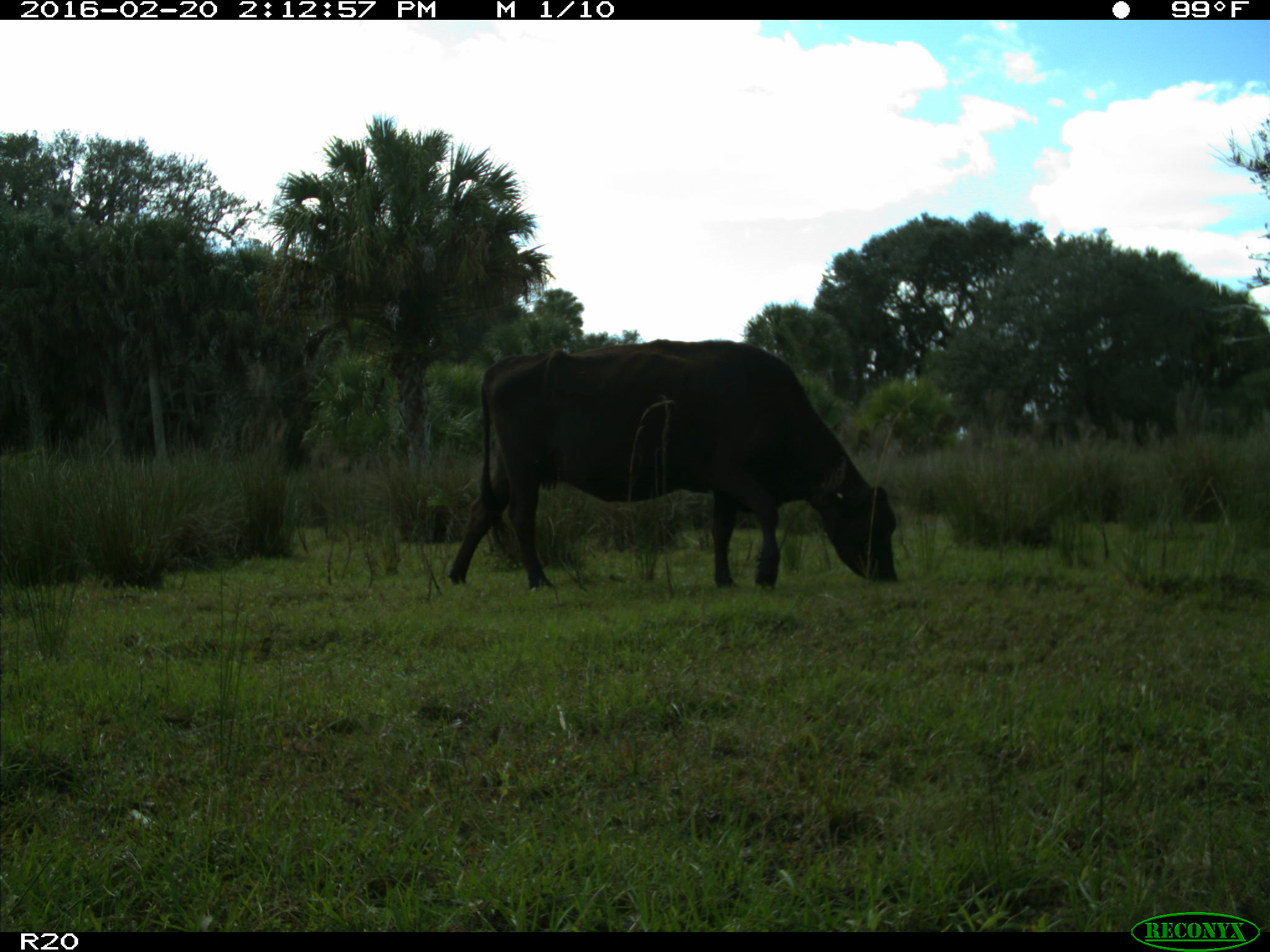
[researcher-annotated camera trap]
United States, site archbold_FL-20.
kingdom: Animalia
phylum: Chordata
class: Mammalia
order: Artiodactyla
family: Bovidae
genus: Bos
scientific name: Bos taurus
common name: domestic cow